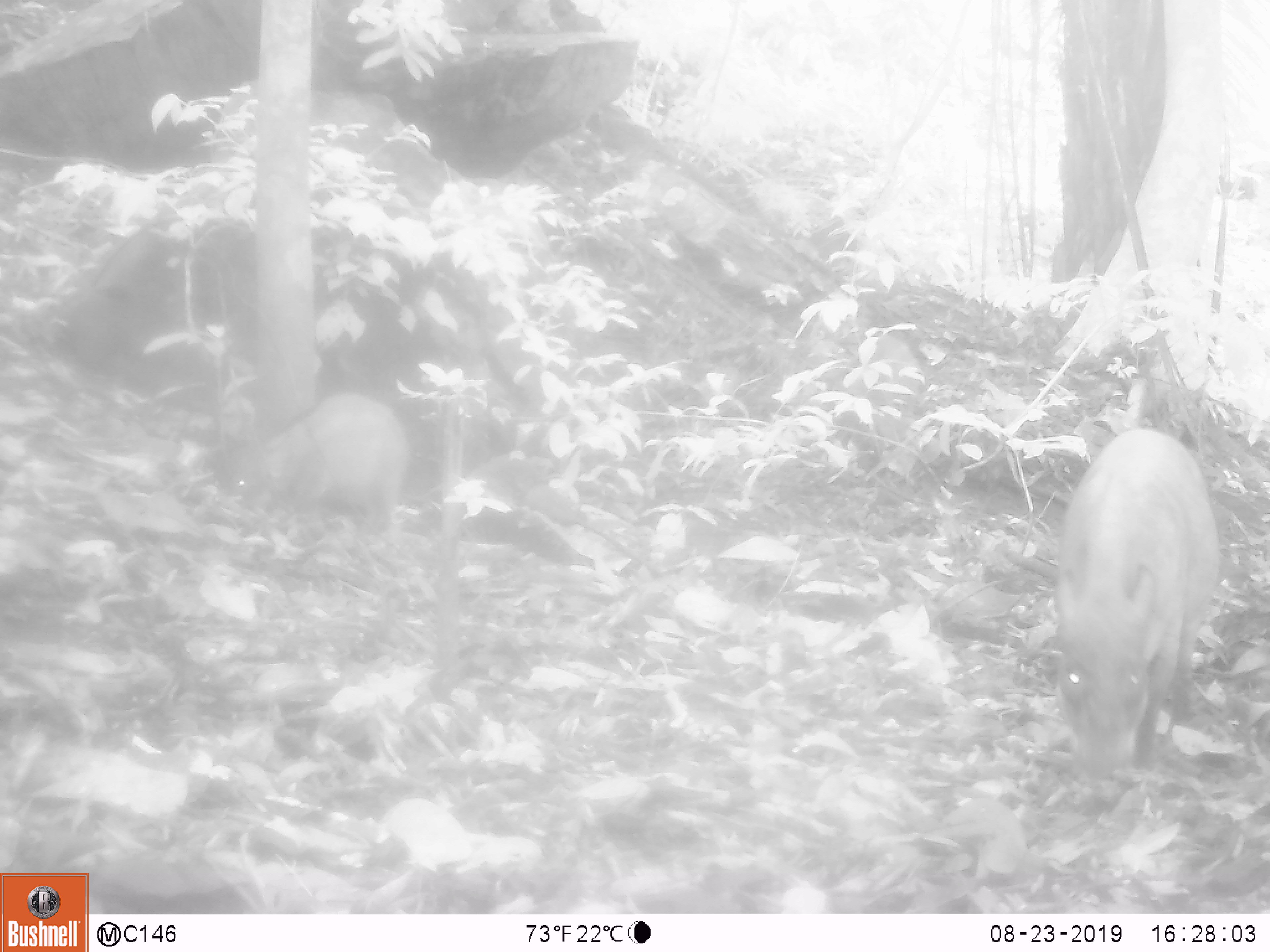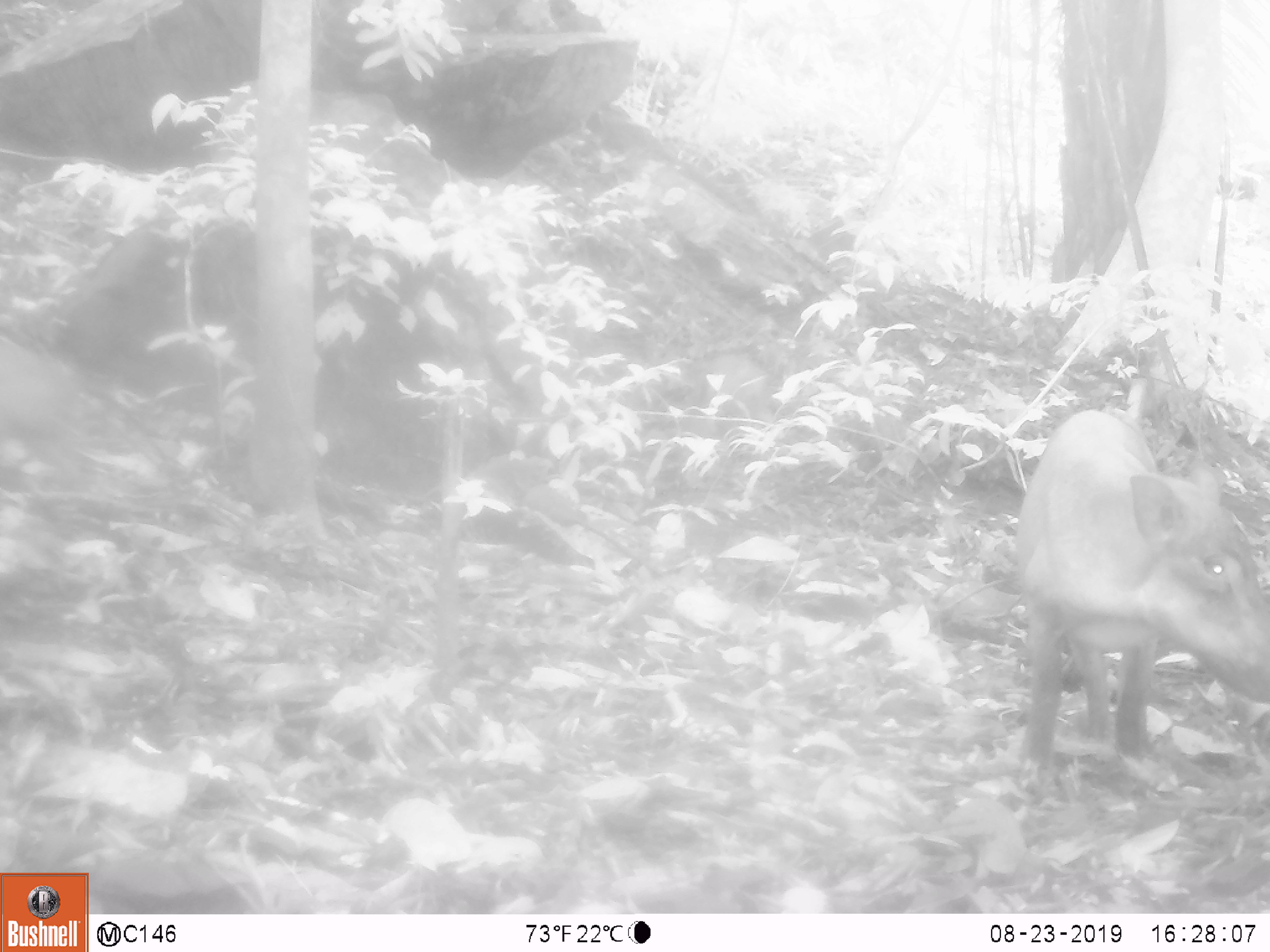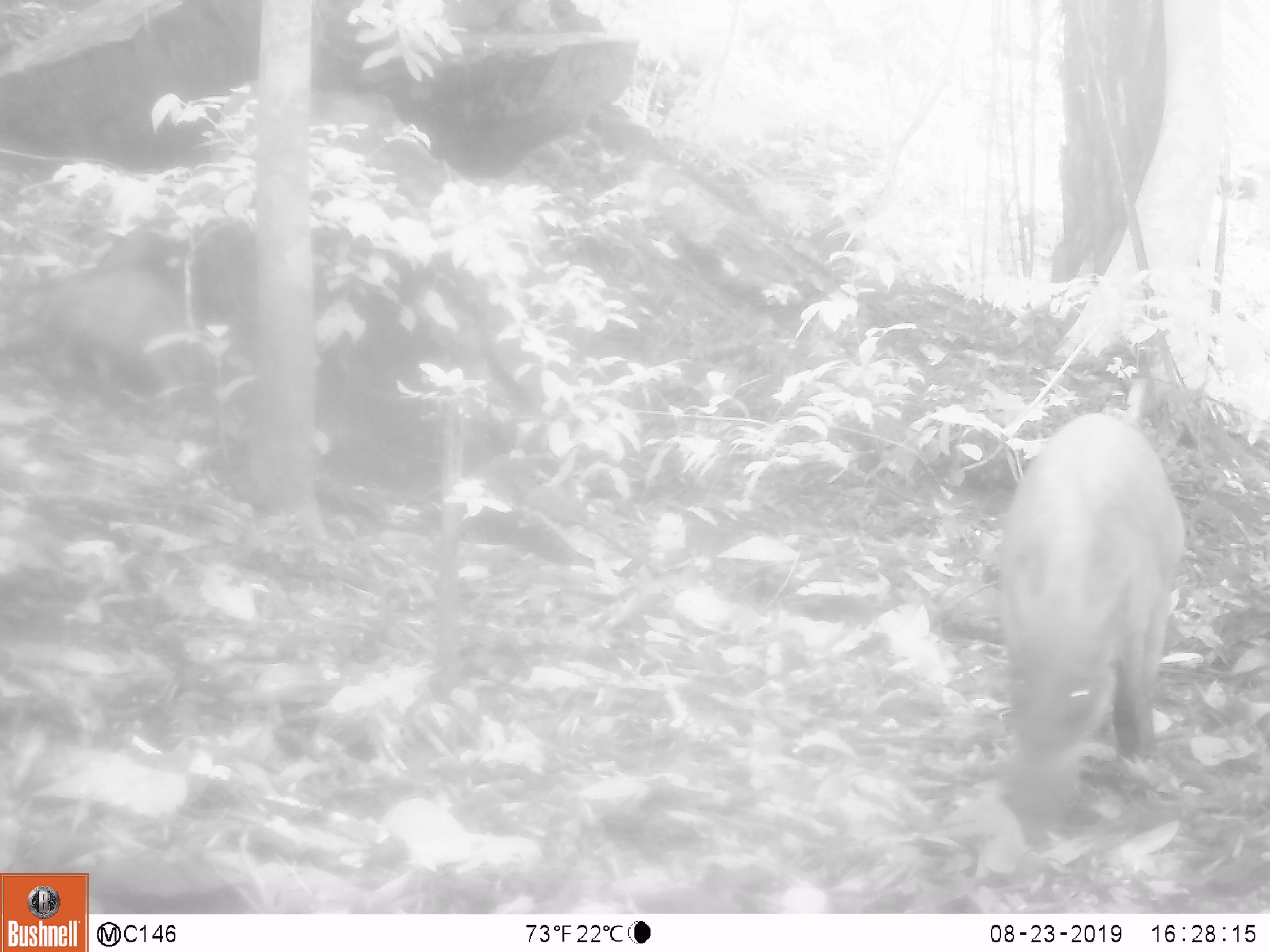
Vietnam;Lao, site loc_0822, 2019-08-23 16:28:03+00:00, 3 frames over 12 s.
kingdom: Animalia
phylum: Chordata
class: Mammalia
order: Artiodactyla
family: Suidae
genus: Sus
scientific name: Sus scrofa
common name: eurasian wild pig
Eurasian wild pig (Sus scrofa). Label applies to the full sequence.